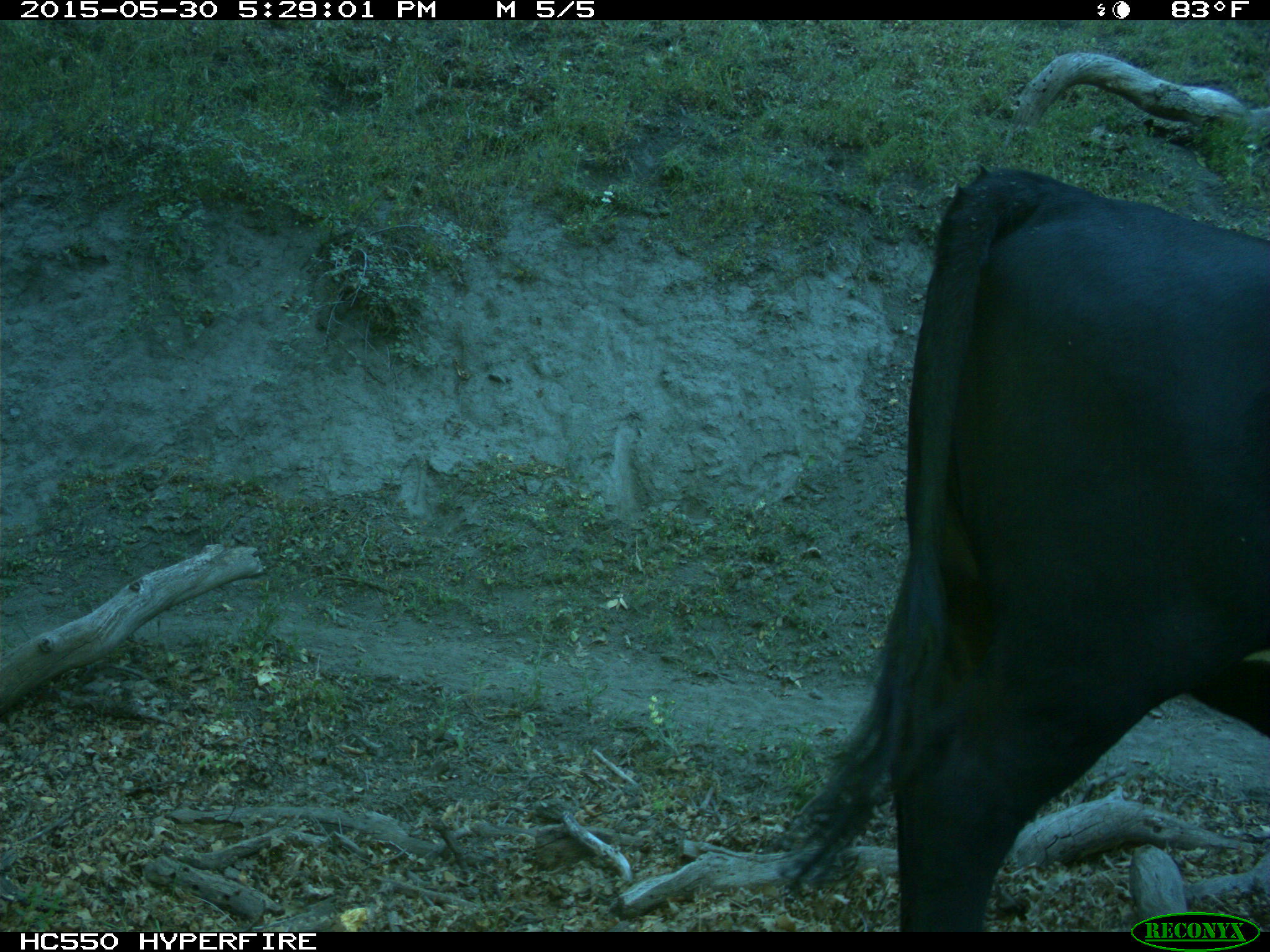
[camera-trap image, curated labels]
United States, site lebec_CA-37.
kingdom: Animalia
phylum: Chordata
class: Mammalia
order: Artiodactyla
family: Bovidae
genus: Bos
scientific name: Bos taurus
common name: domestic cow